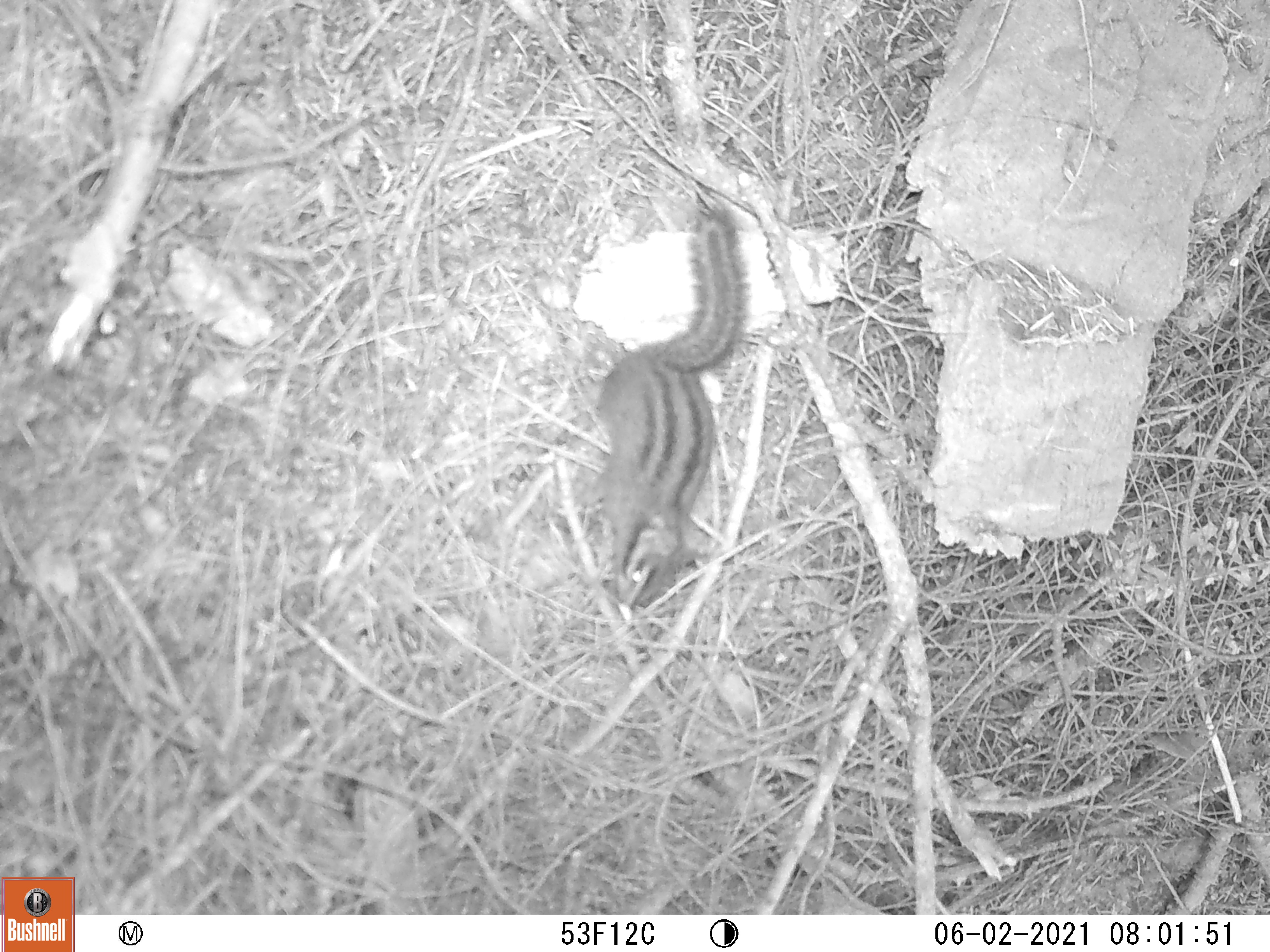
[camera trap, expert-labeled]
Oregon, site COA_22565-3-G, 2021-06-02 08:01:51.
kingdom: Animalia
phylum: Chordata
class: Mammalia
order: Rodentia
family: Sciuridae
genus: Neotamias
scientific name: Neotamias townsendii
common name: townsend's chipmunk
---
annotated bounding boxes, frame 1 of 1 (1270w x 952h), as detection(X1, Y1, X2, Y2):
townsend's chipmunk: detection(577, 196, 753, 620)